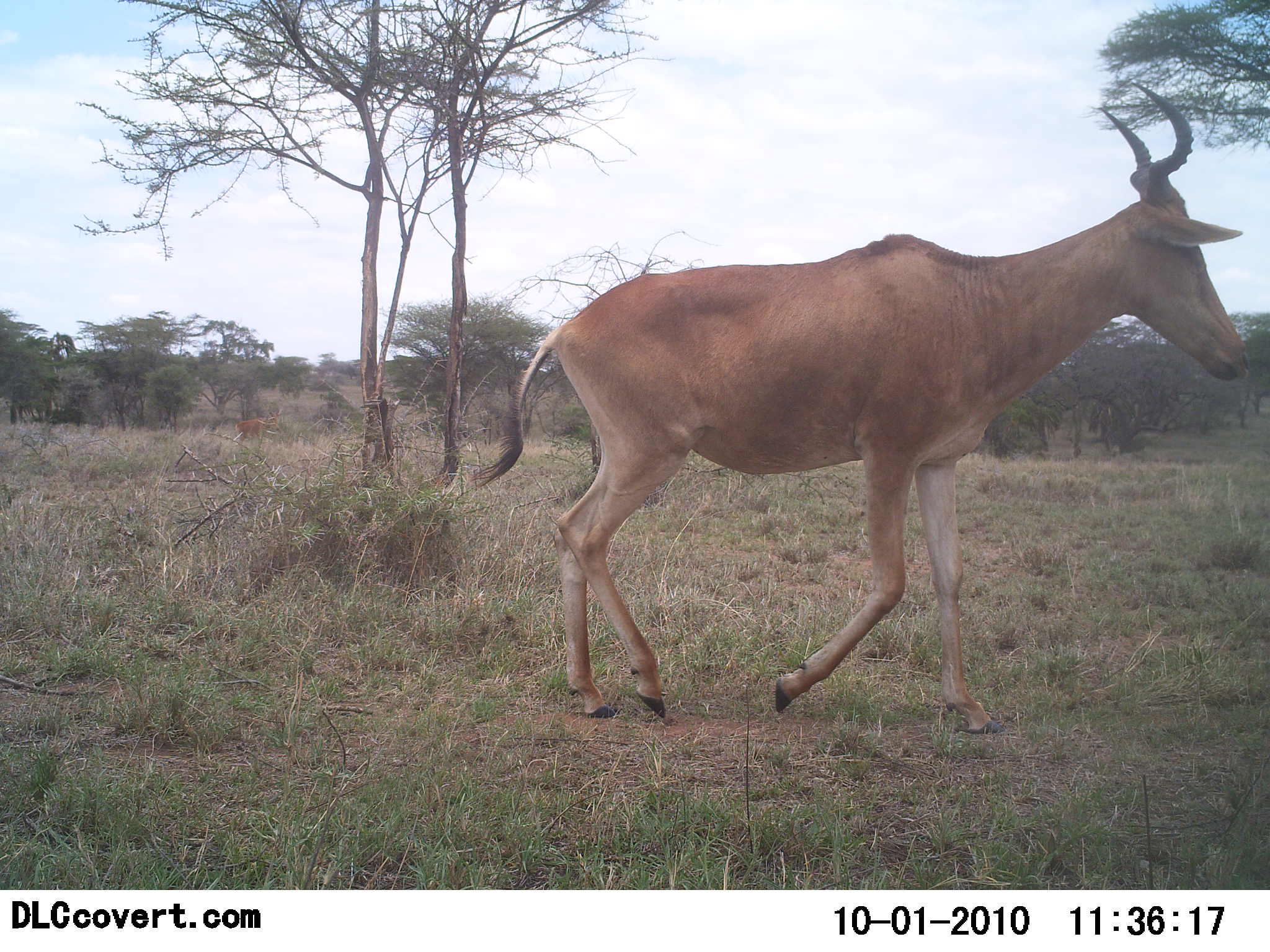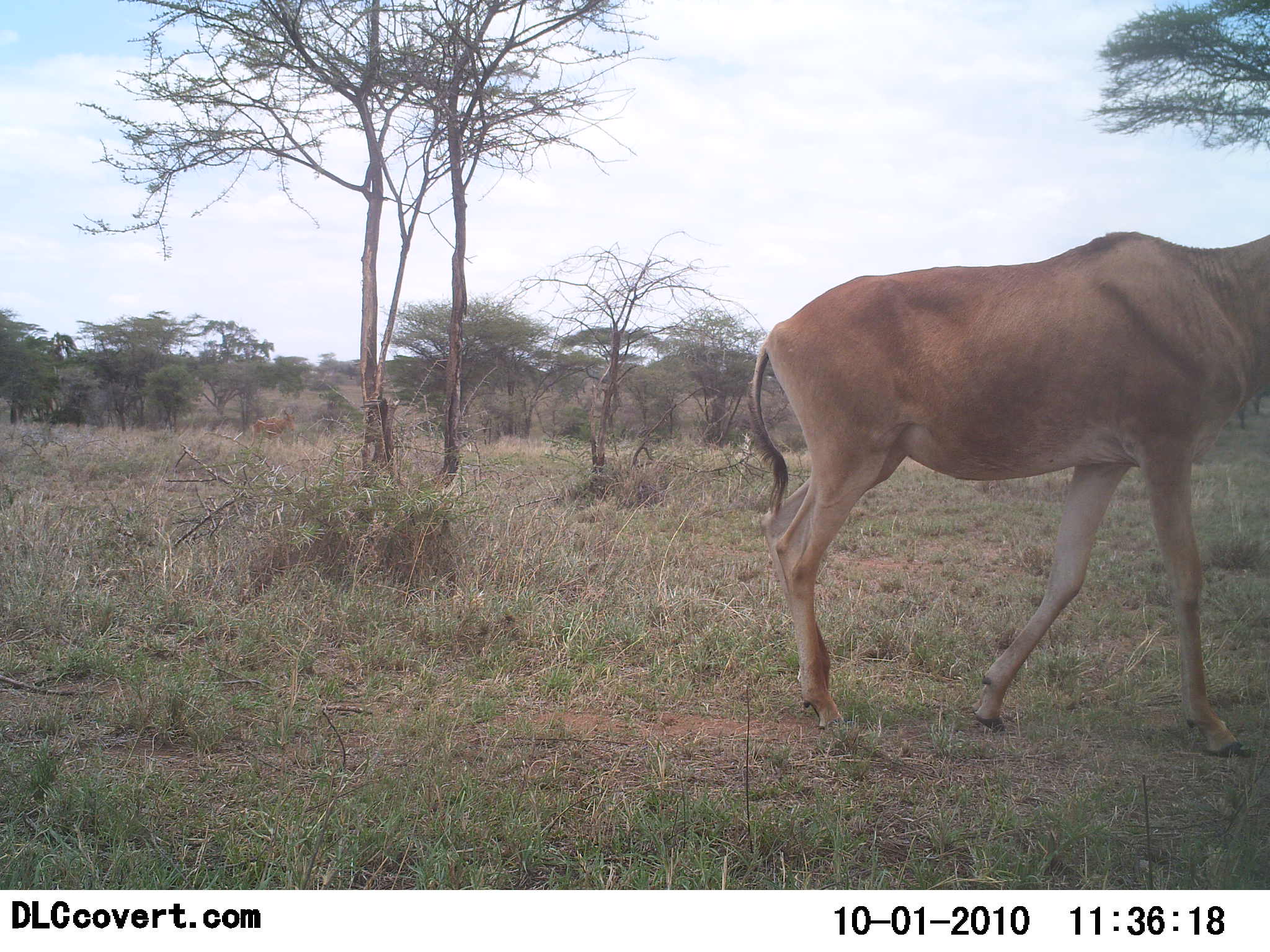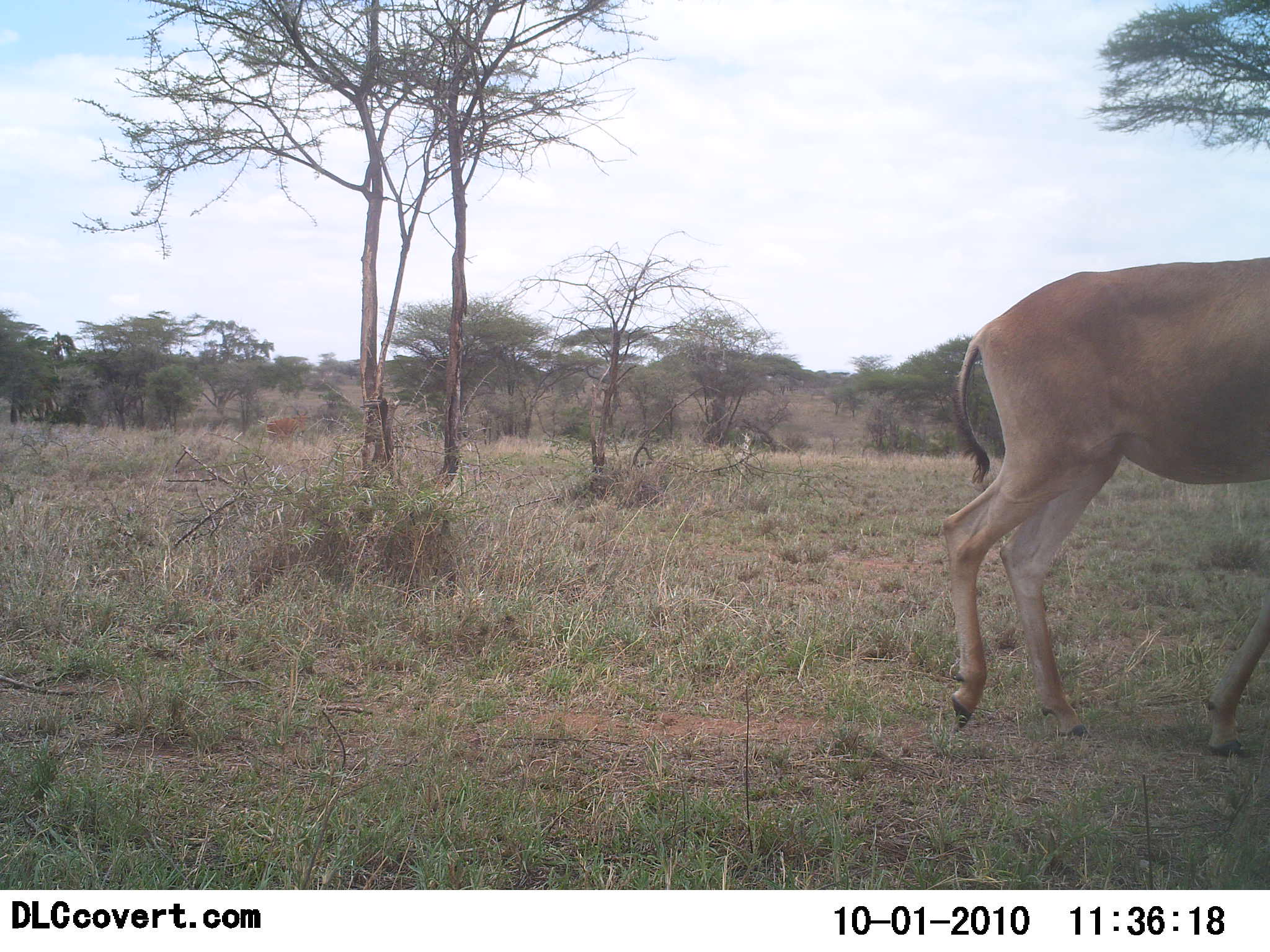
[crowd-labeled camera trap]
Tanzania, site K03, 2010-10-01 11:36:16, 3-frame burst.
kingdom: Animalia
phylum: Chordata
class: Mammalia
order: Artiodactyla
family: Bovidae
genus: Alcelaphus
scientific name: Alcelaphus buselaphus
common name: hartebeest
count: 1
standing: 5%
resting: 0%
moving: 95%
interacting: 0%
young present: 0%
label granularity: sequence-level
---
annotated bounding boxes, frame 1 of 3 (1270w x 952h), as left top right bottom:
animal: 466 77 1250 738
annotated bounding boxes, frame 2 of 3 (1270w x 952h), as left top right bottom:
animal: 748 230 1268 757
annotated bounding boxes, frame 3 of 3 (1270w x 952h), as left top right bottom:
animal: 933 257 1269 757; 265 409 309 451